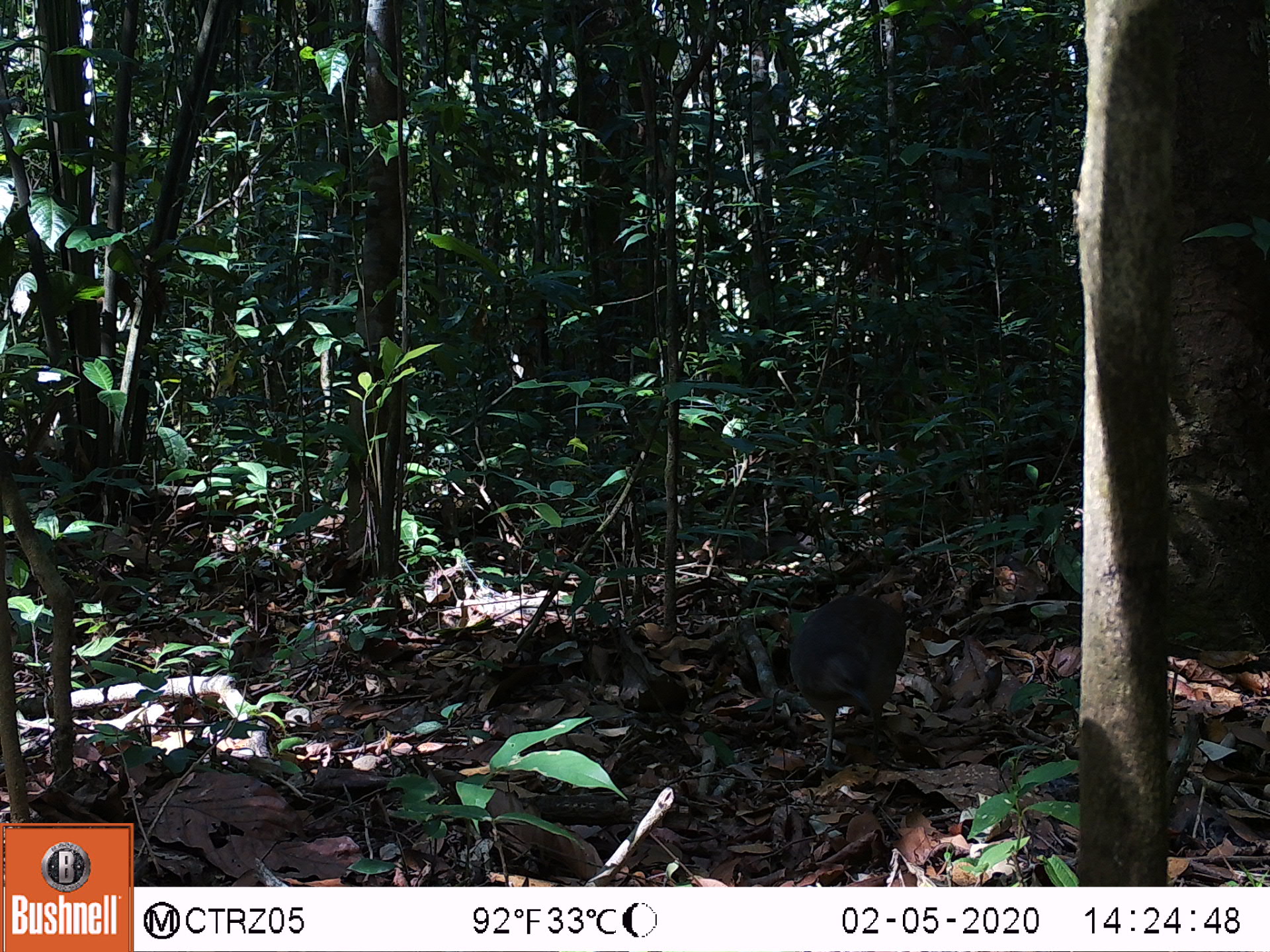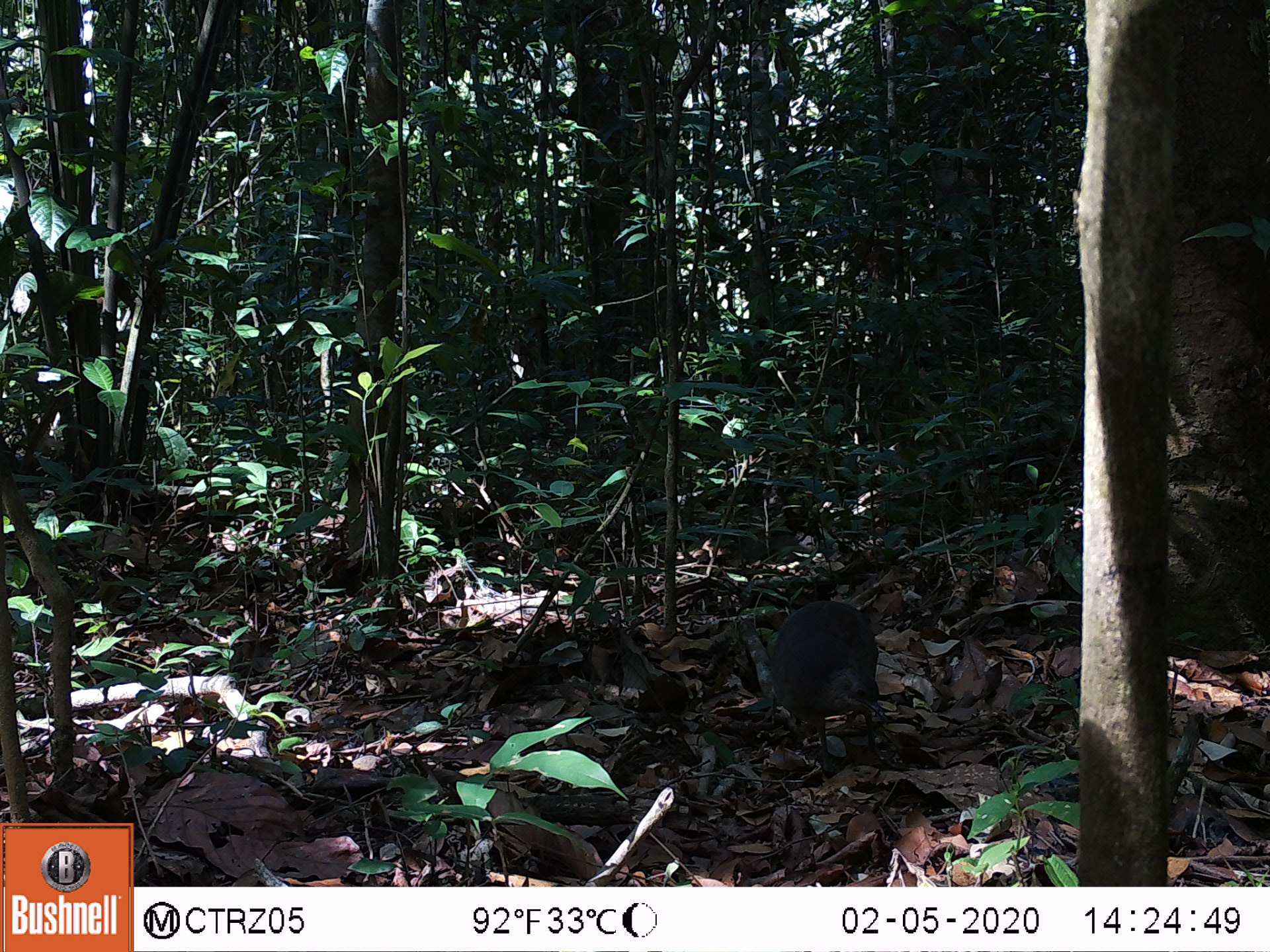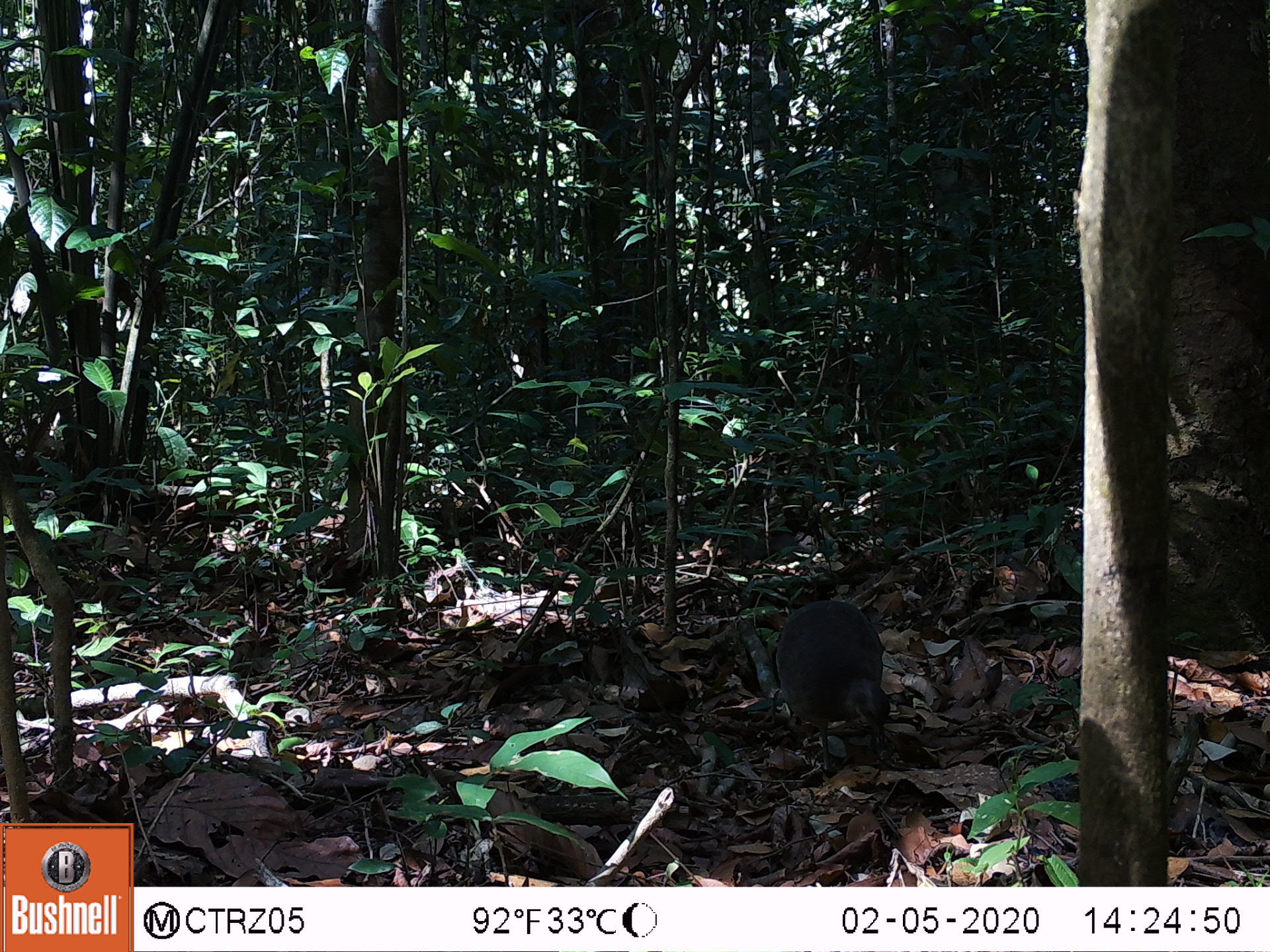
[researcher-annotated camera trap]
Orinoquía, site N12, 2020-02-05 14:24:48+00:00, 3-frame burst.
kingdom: Animalia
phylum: Chordata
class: Aves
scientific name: Aves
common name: bird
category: unknown bird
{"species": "unknown bird (bird) (Aves)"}